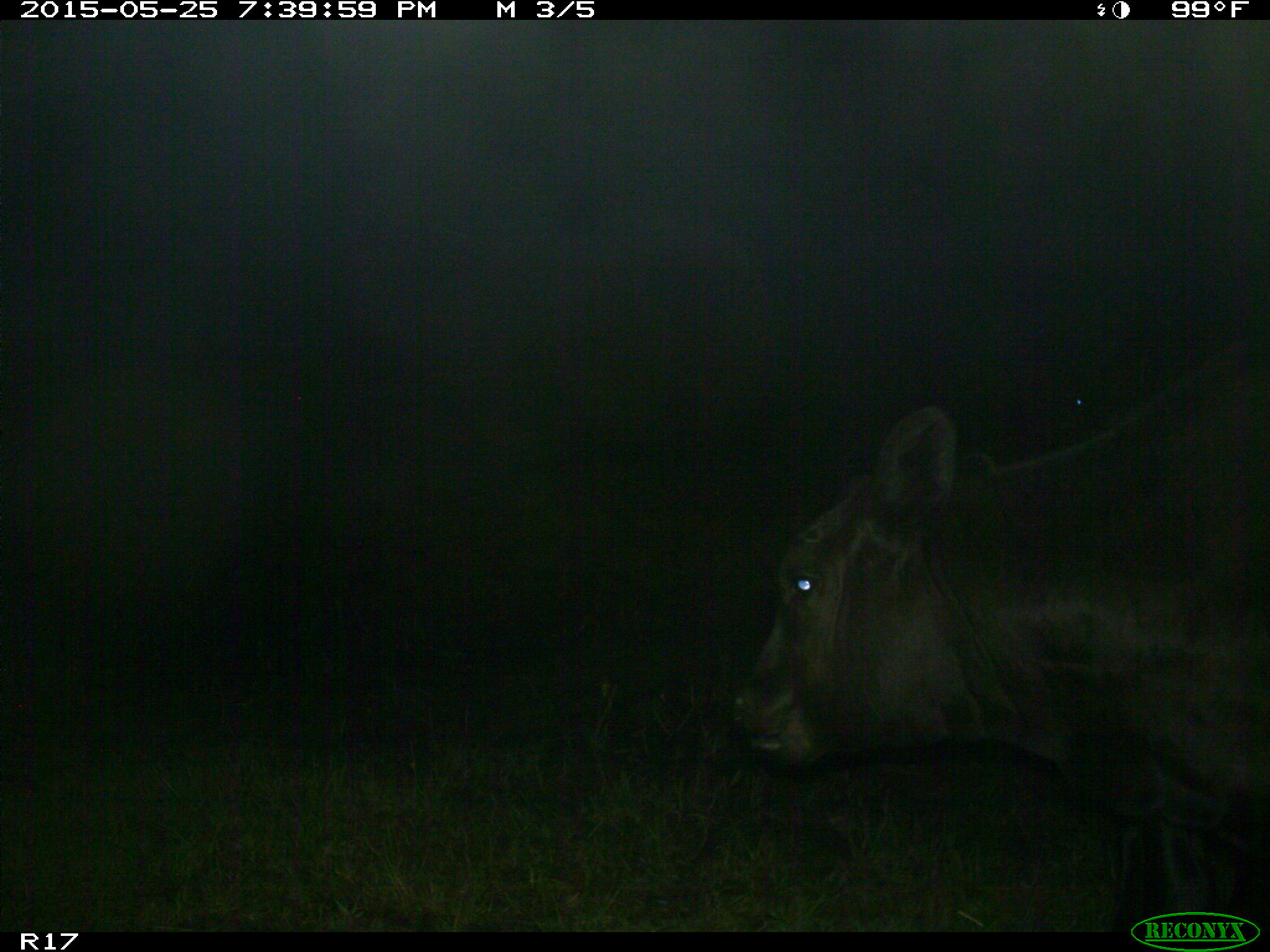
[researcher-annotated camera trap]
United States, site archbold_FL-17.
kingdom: Animalia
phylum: Chordata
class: Mammalia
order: Artiodactyla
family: Bovidae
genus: Bos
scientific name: Bos taurus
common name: domestic cow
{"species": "Bos taurus (domestic cow)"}